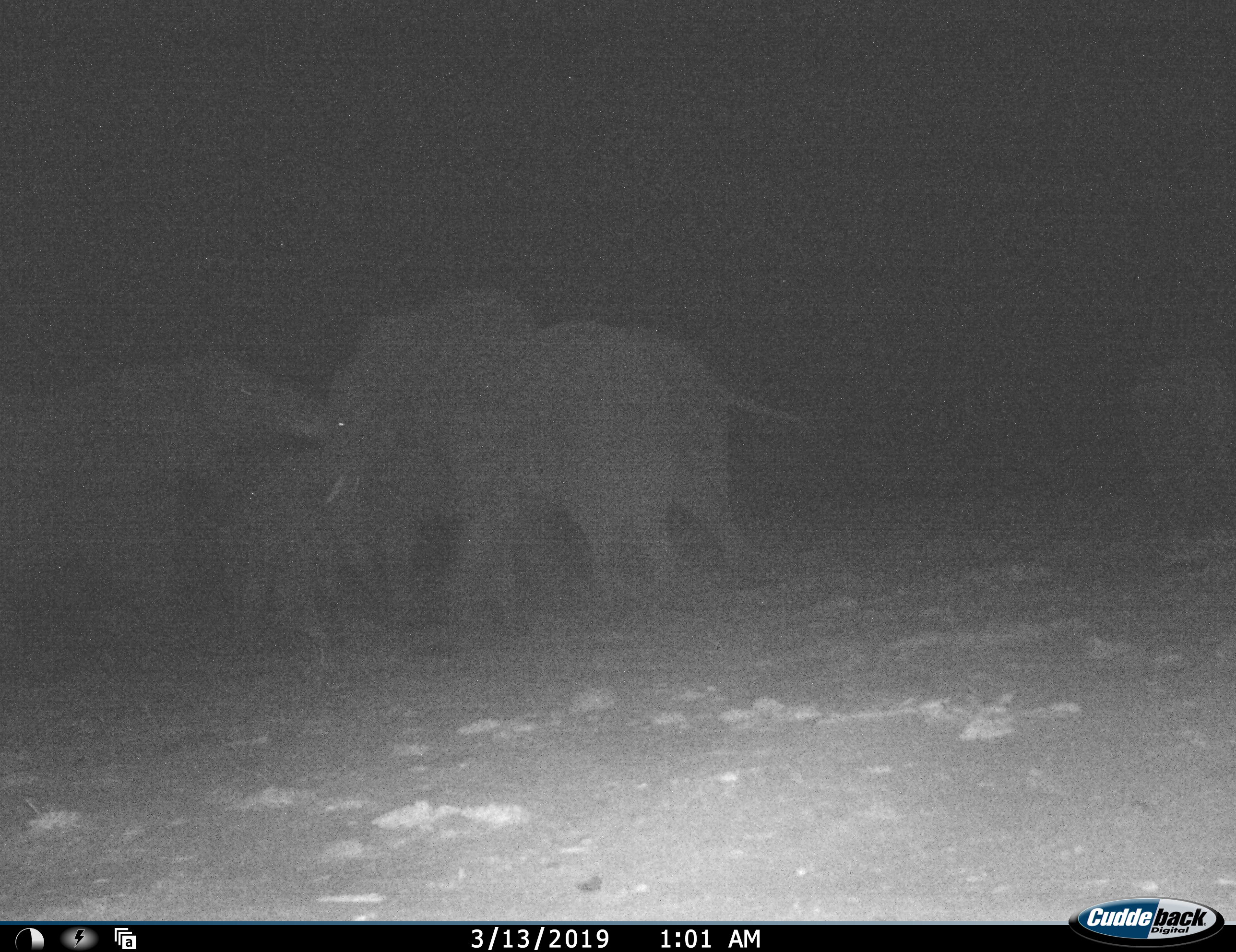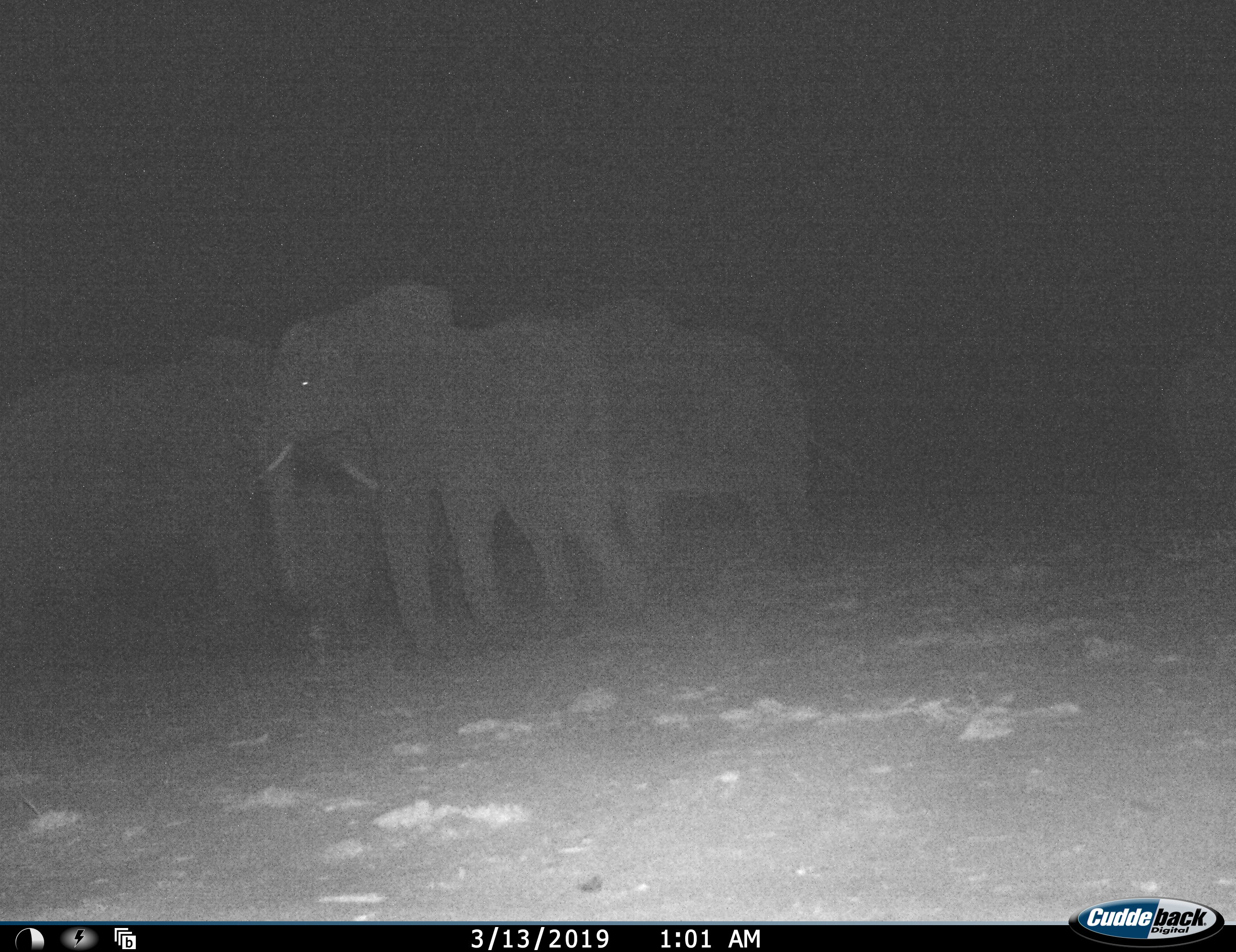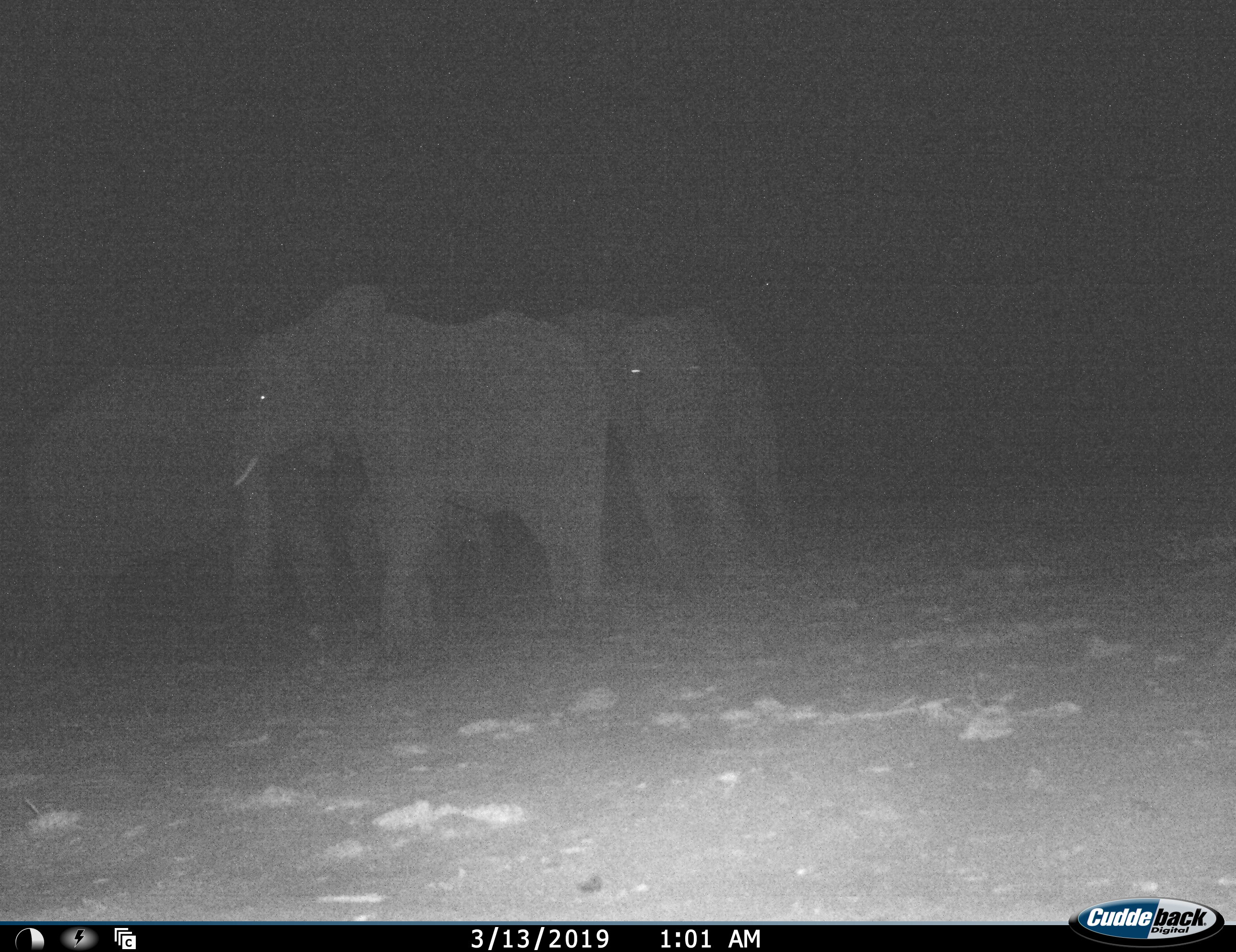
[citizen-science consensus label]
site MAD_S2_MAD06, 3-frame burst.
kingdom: Animalia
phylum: Chordata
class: Mammalia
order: Proboscidea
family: Elephantidae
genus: Loxodonta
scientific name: Loxodonta africana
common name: african bush elephant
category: elephant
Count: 3.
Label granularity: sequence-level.